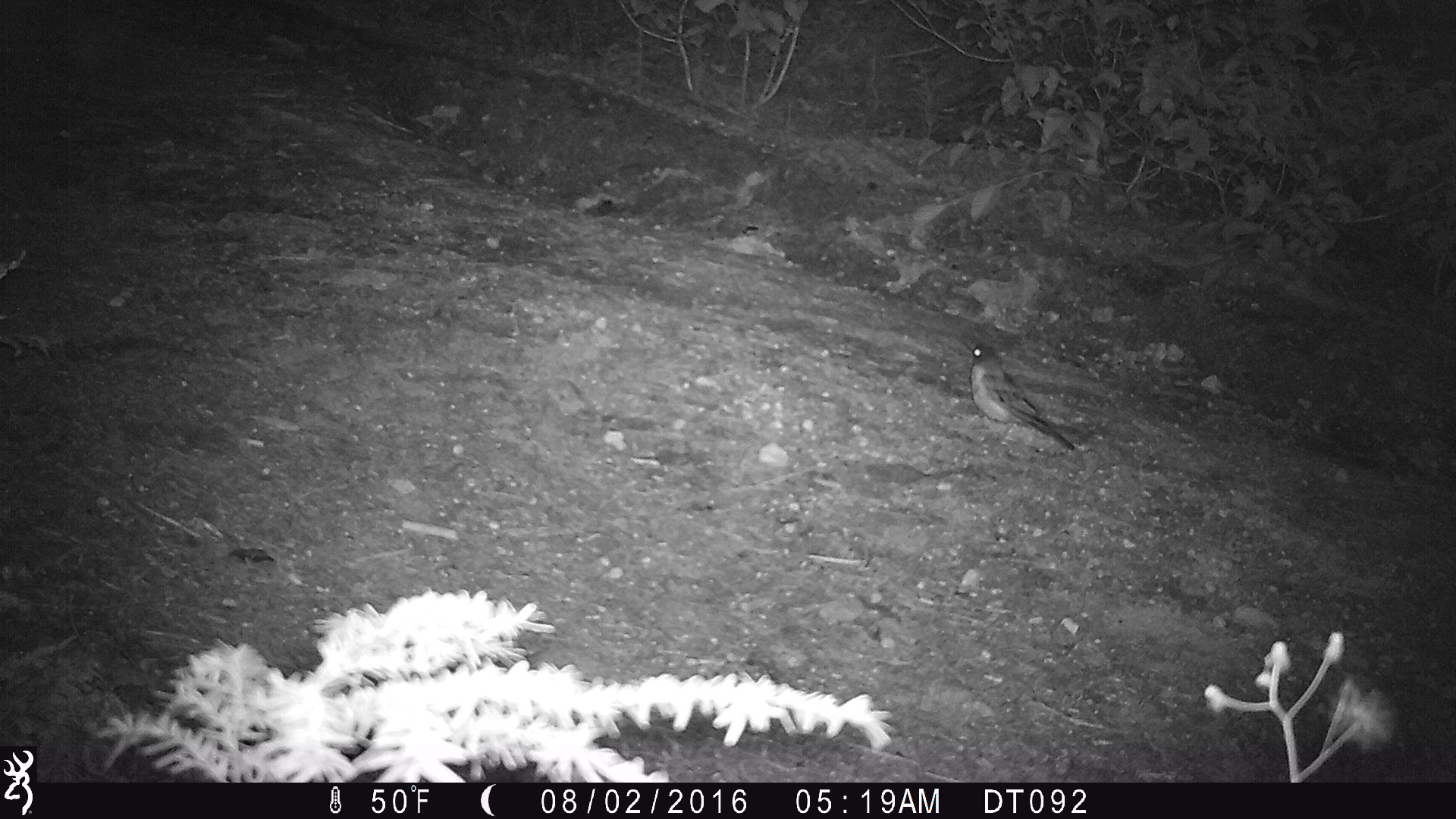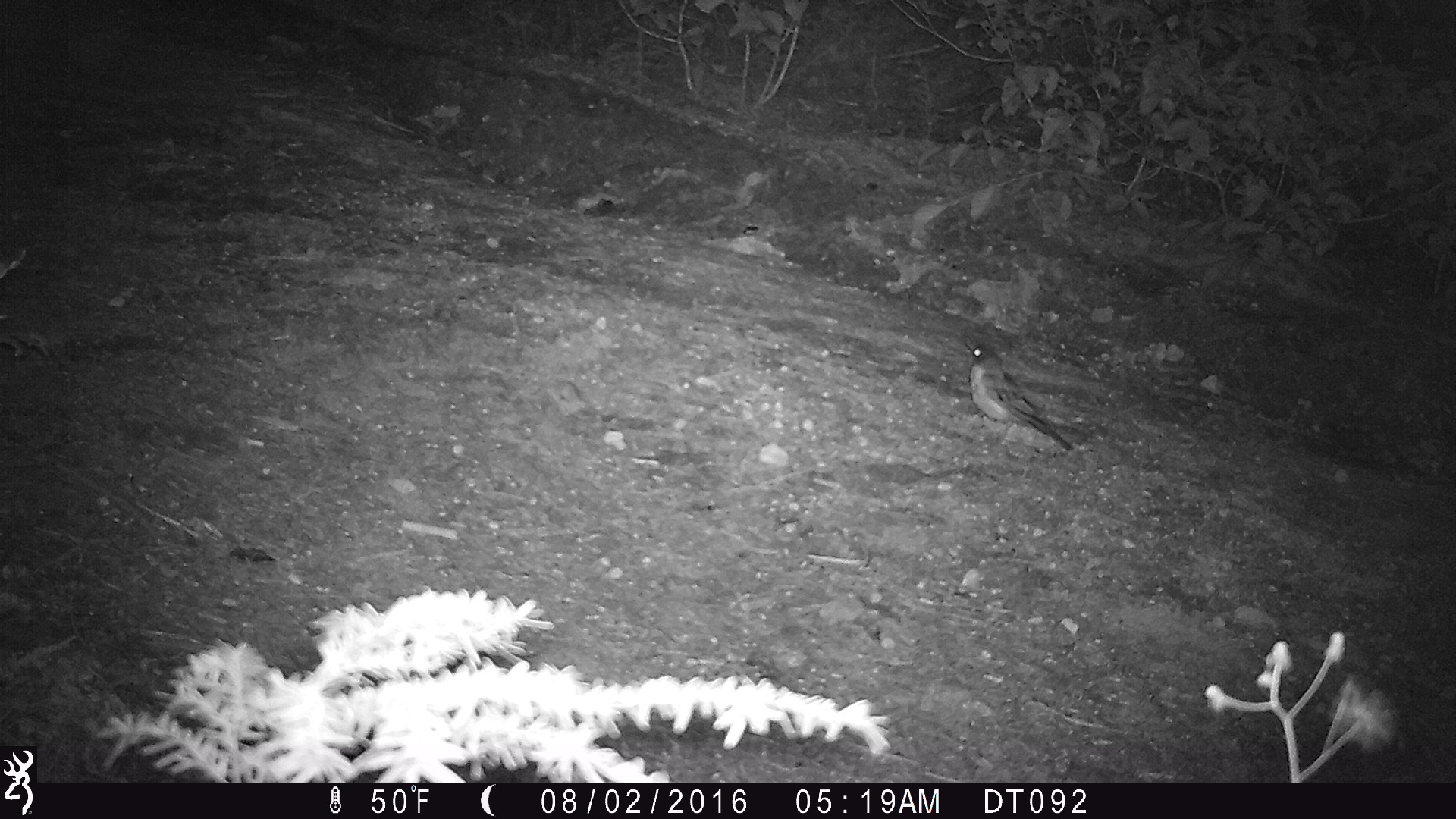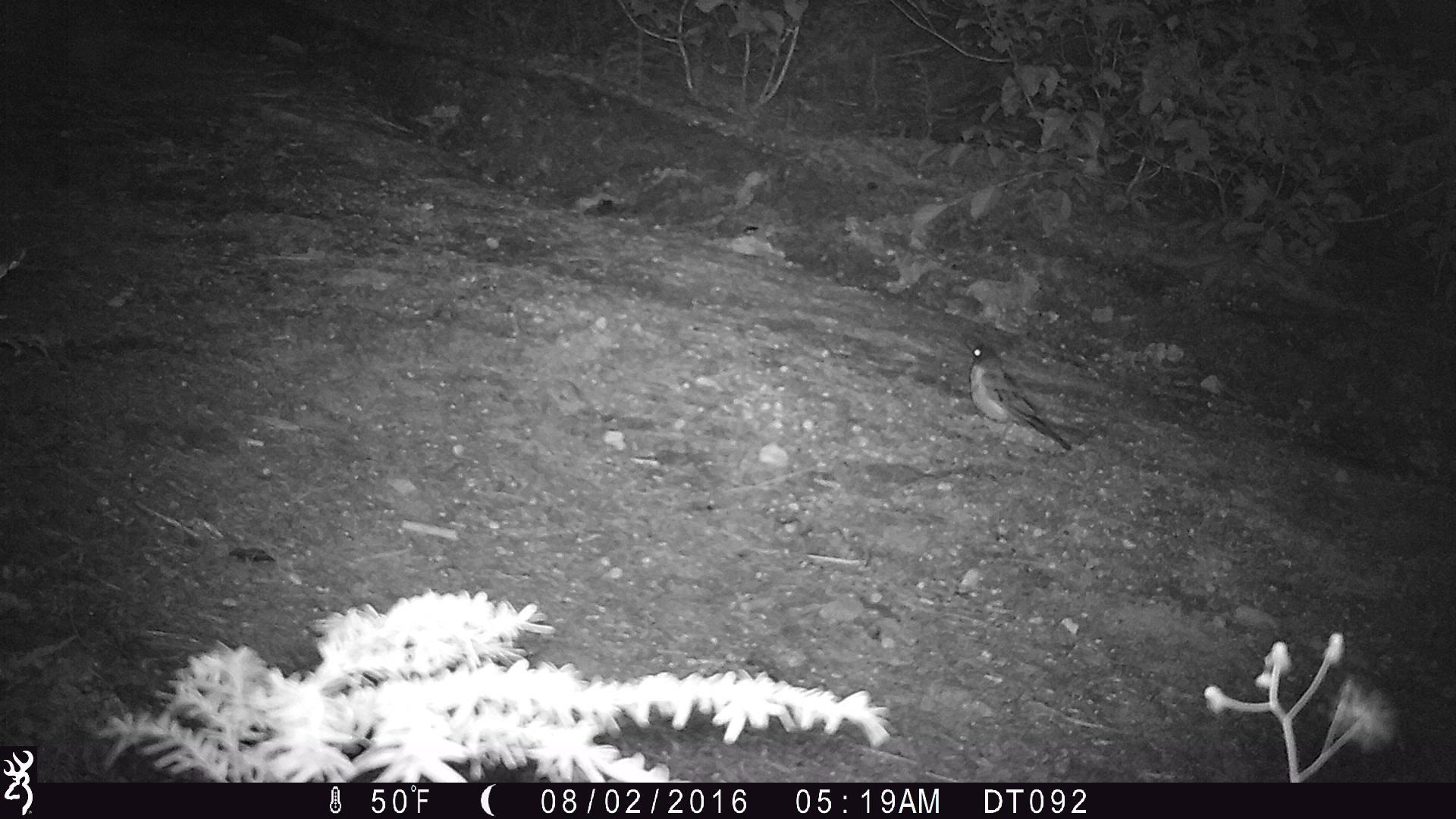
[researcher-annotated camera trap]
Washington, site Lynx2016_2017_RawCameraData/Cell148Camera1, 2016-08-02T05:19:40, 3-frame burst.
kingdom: Animalia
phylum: Chordata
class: Aves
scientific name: Aves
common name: birds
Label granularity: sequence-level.